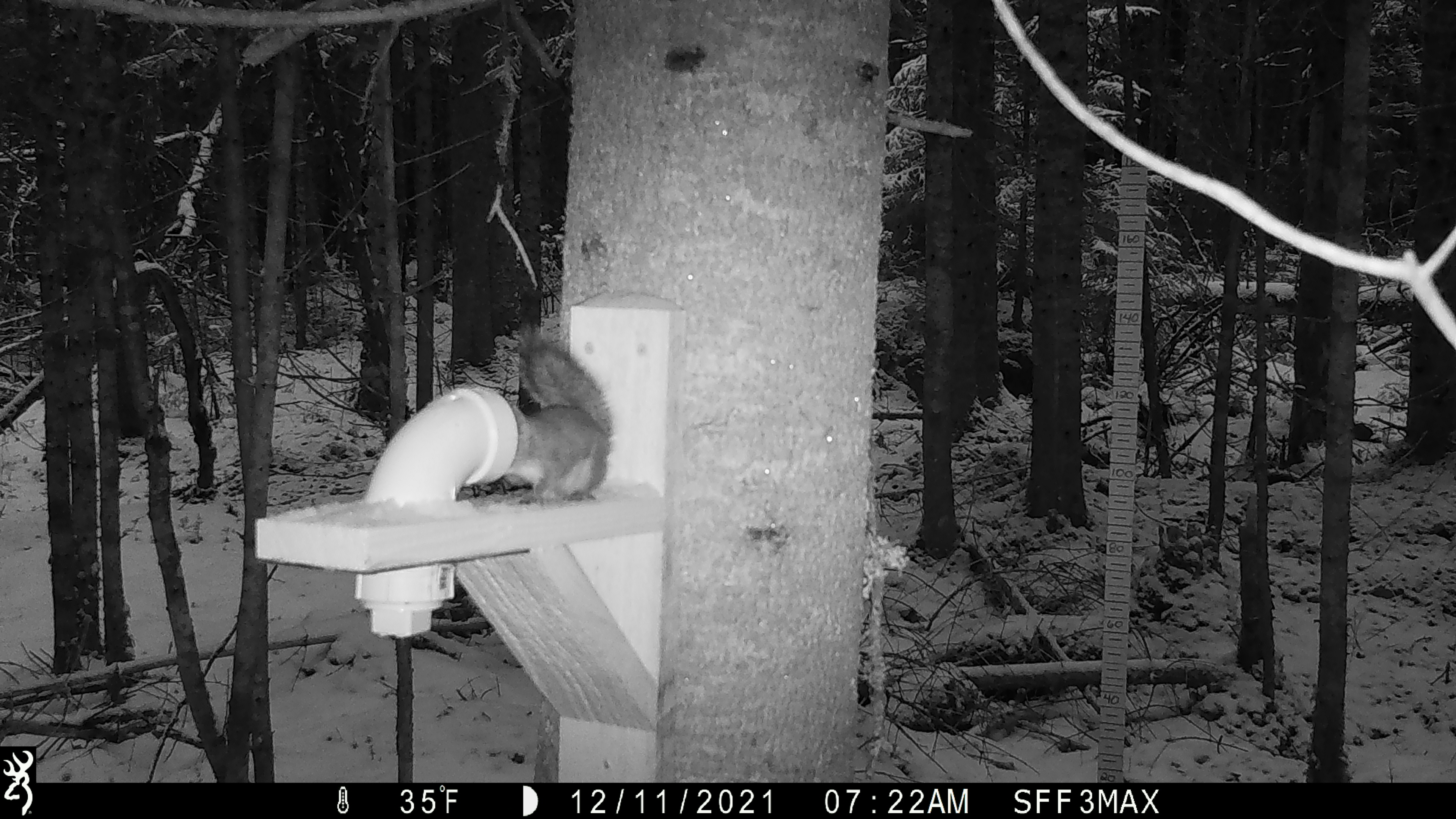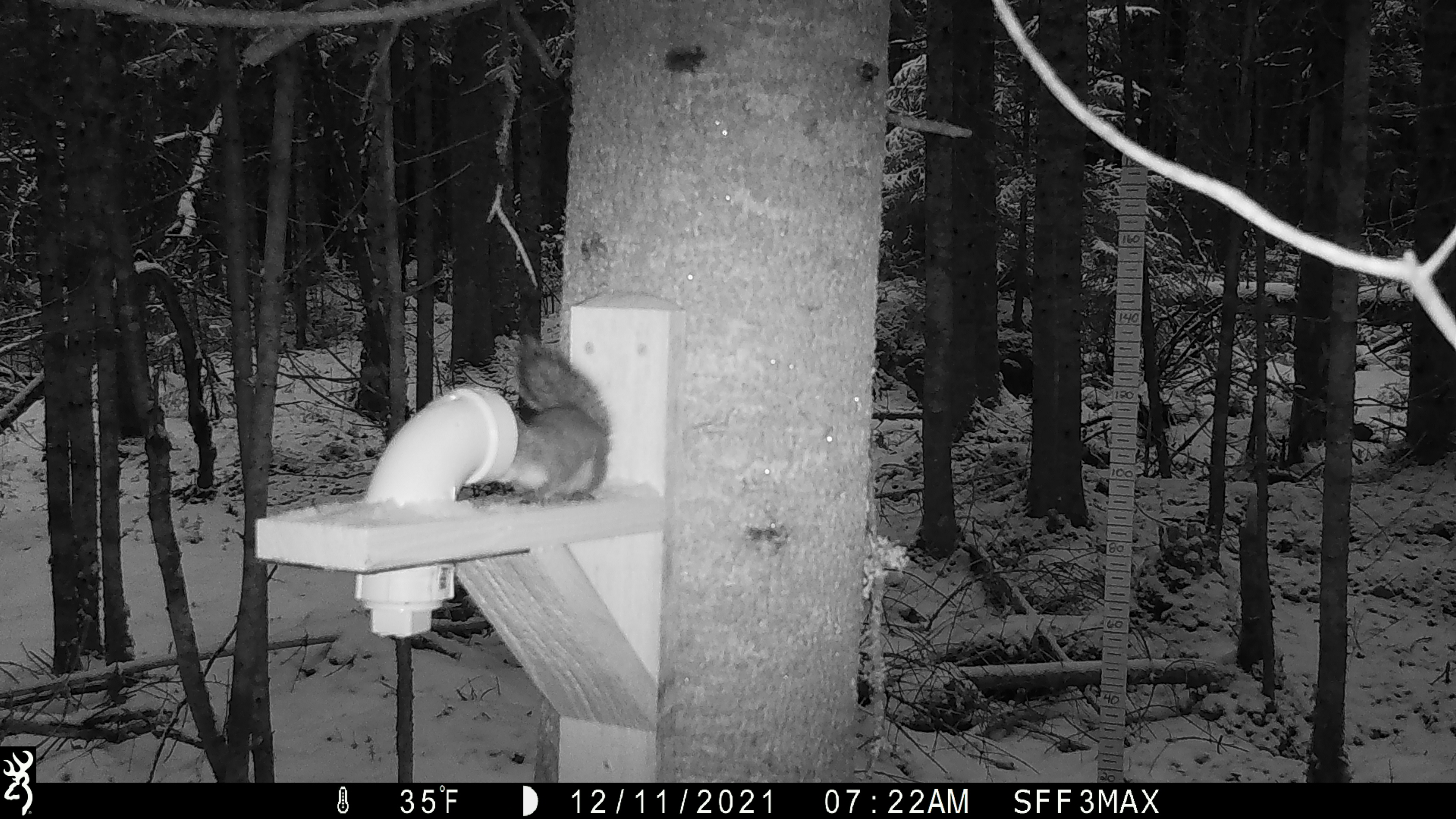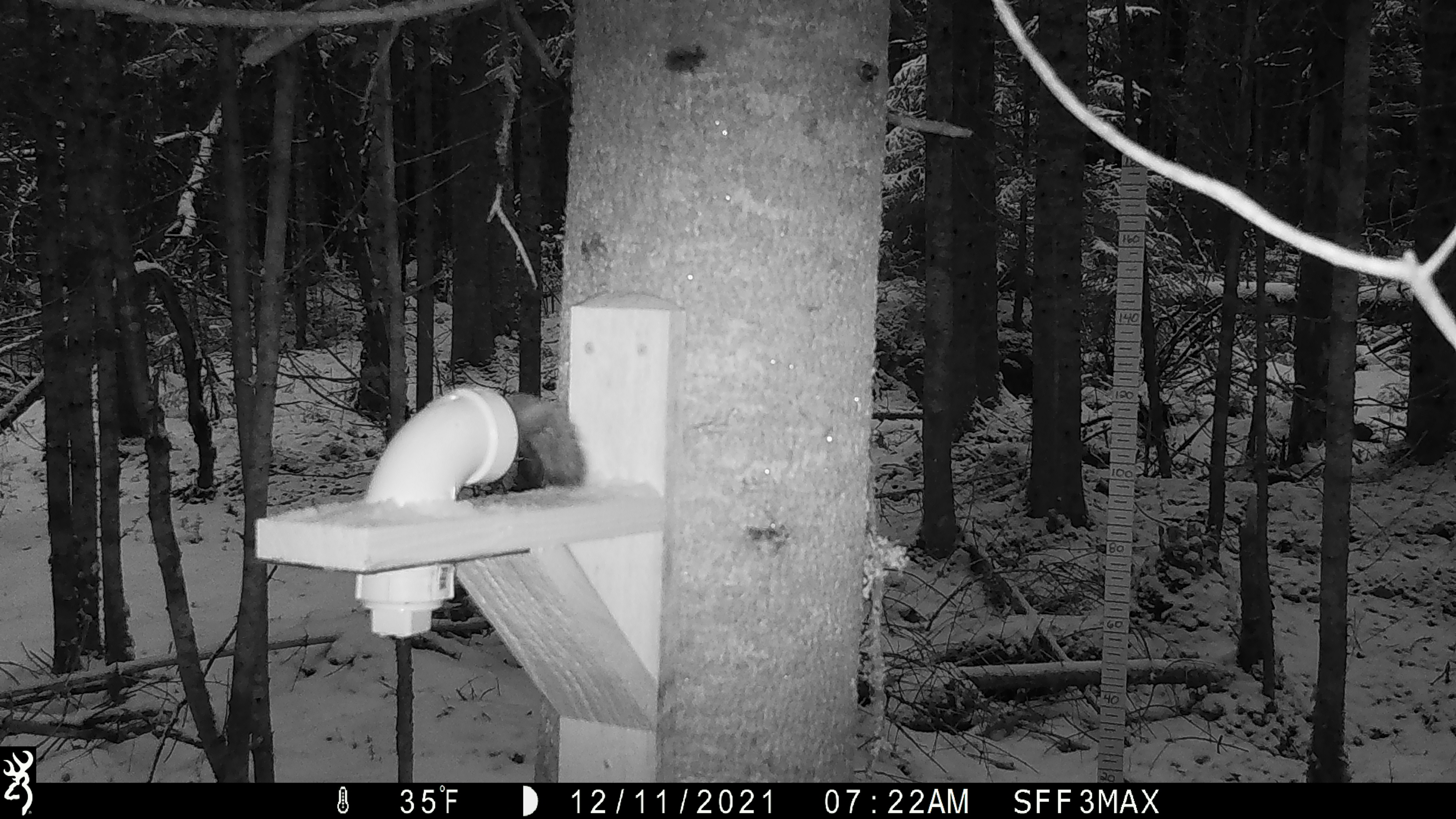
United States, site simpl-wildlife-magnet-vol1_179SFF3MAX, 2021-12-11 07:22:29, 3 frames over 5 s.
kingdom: Animalia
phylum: Chordata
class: Mammalia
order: Rodentia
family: Sciuridae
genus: Tamiasciurus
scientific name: Tamiasciurus hudsonicus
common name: red squirrel